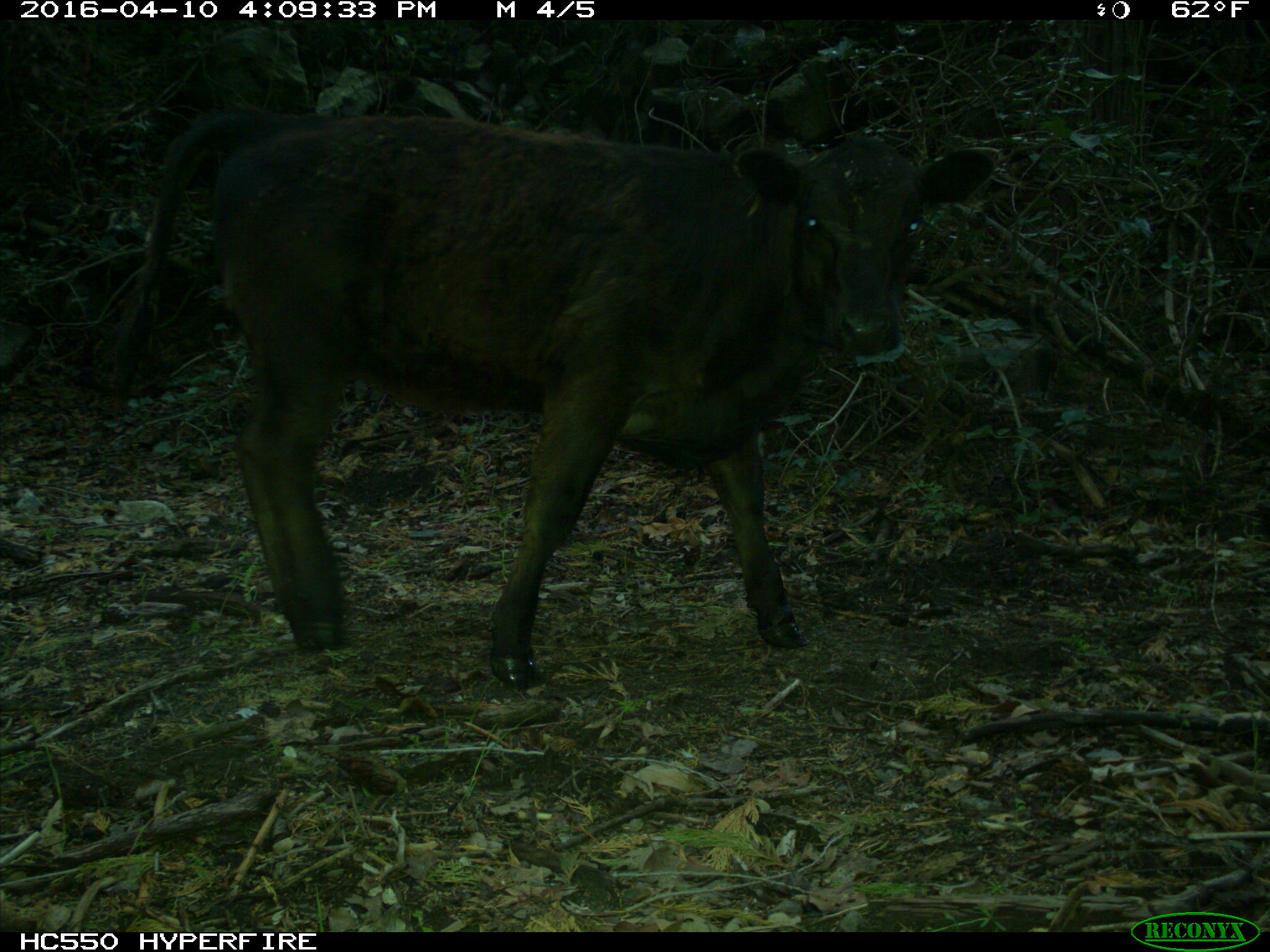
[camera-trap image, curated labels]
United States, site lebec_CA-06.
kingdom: Animalia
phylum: Chordata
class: Mammalia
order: Artiodactyla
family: Bovidae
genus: Bos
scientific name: Bos taurus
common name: domestic cow